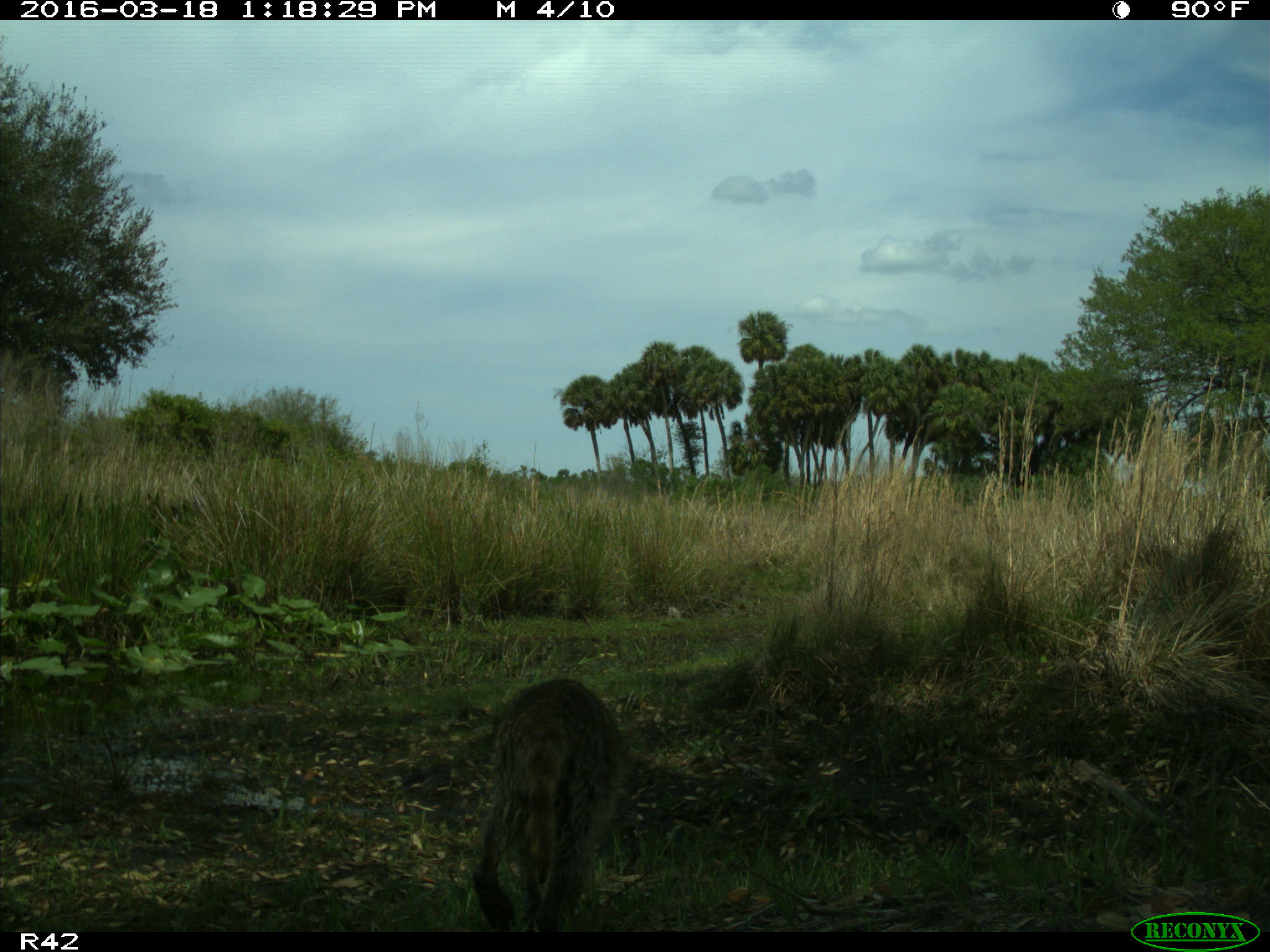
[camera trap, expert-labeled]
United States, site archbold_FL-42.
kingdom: Animalia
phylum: Chordata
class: Mammalia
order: Carnivora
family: Procyonidae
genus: Procyon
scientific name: Procyon lotor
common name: common raccoon